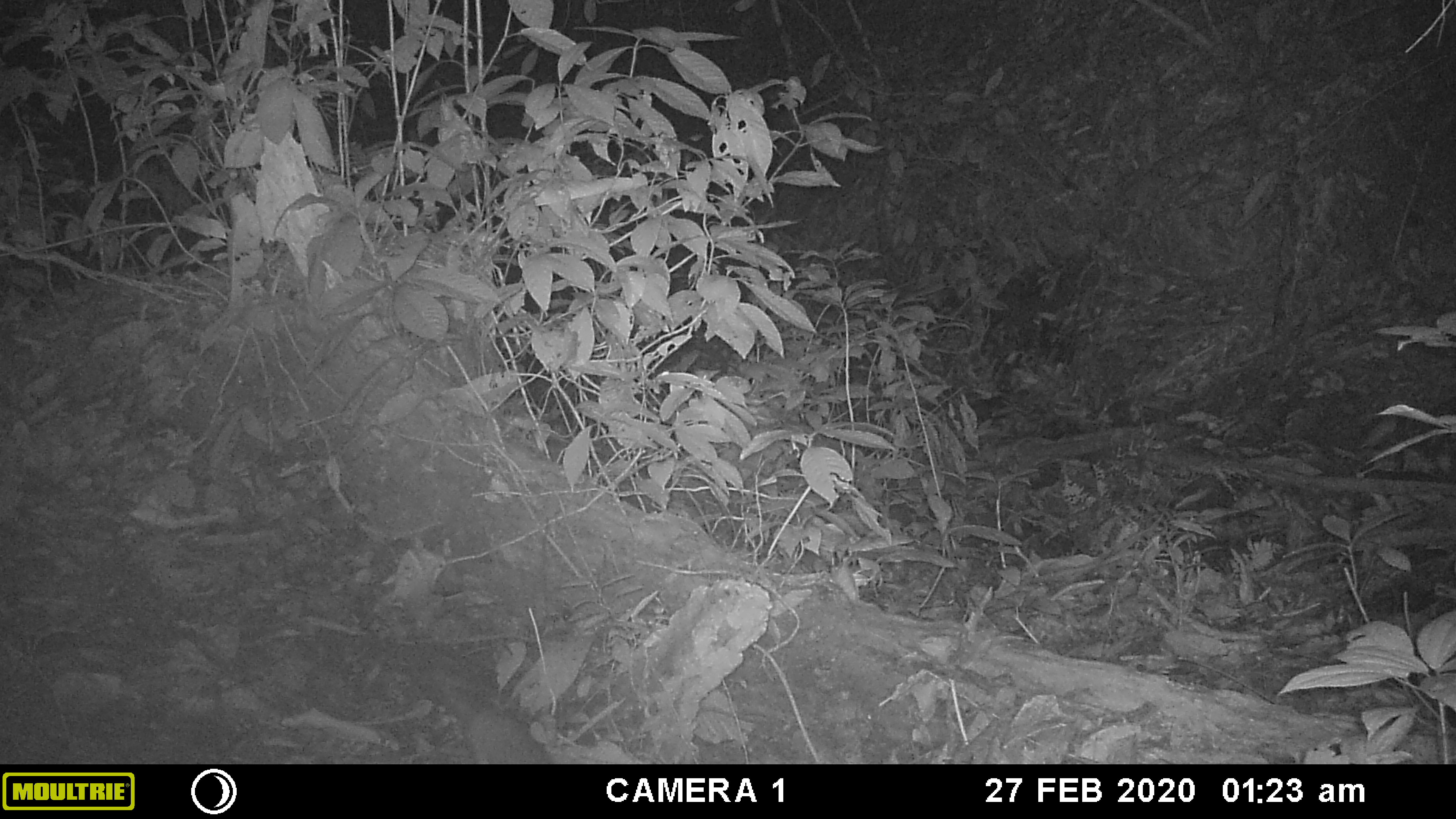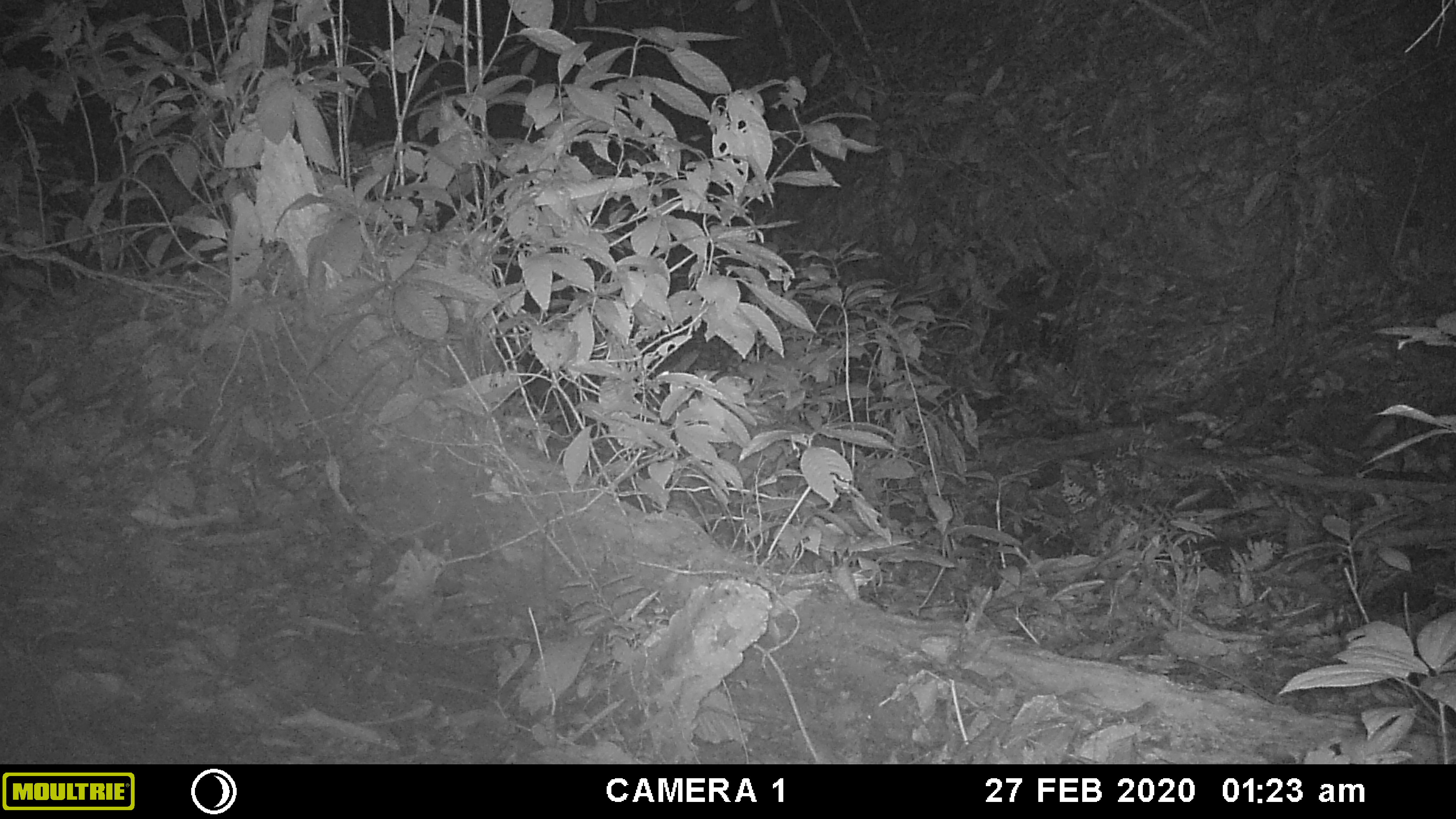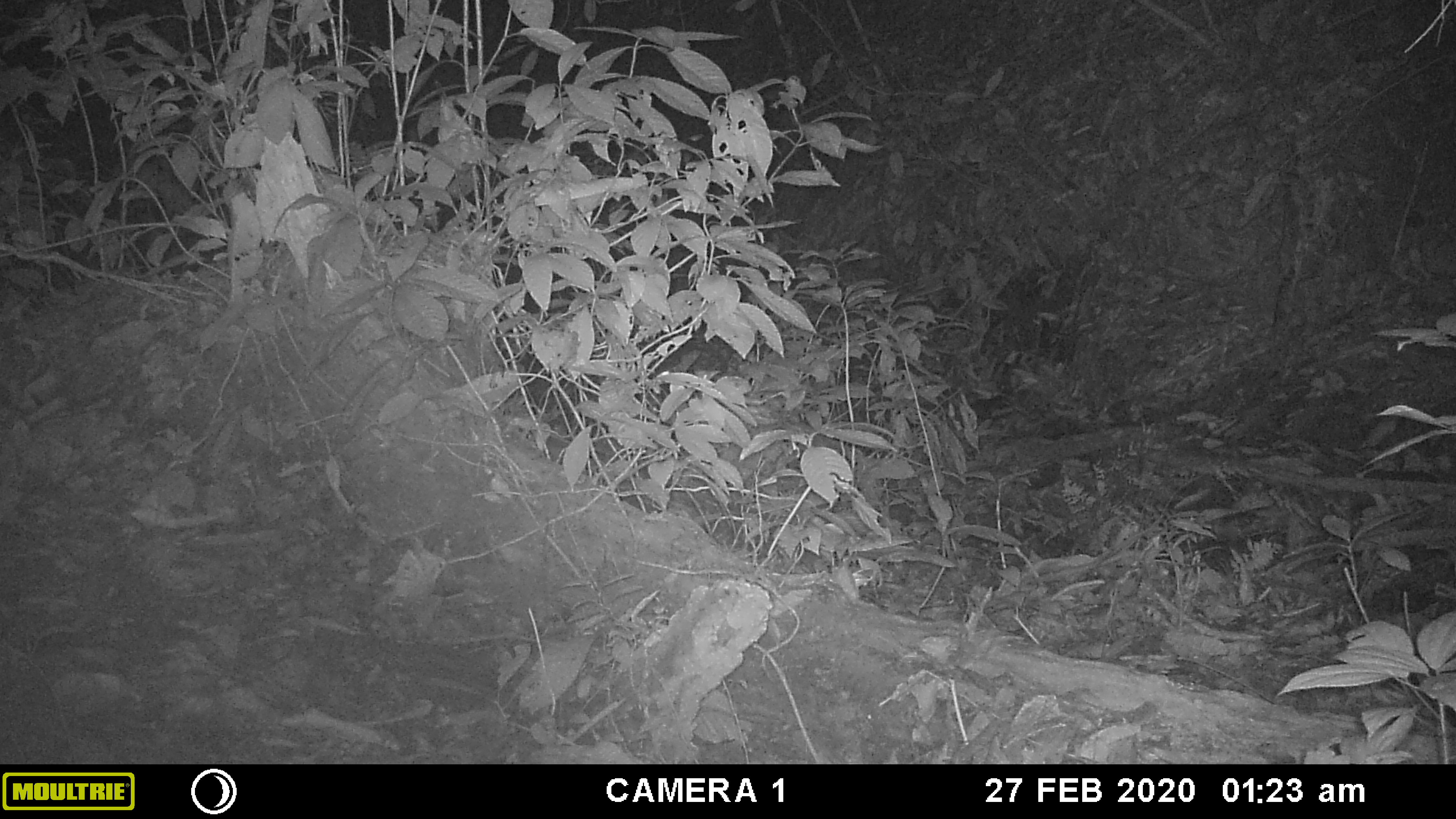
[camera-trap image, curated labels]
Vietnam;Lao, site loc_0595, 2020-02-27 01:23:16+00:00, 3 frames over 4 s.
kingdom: Animalia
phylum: Chordata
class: Mammalia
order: Carnivora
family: Mustelidae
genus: Melogale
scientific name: Melogale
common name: ferret badger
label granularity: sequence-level